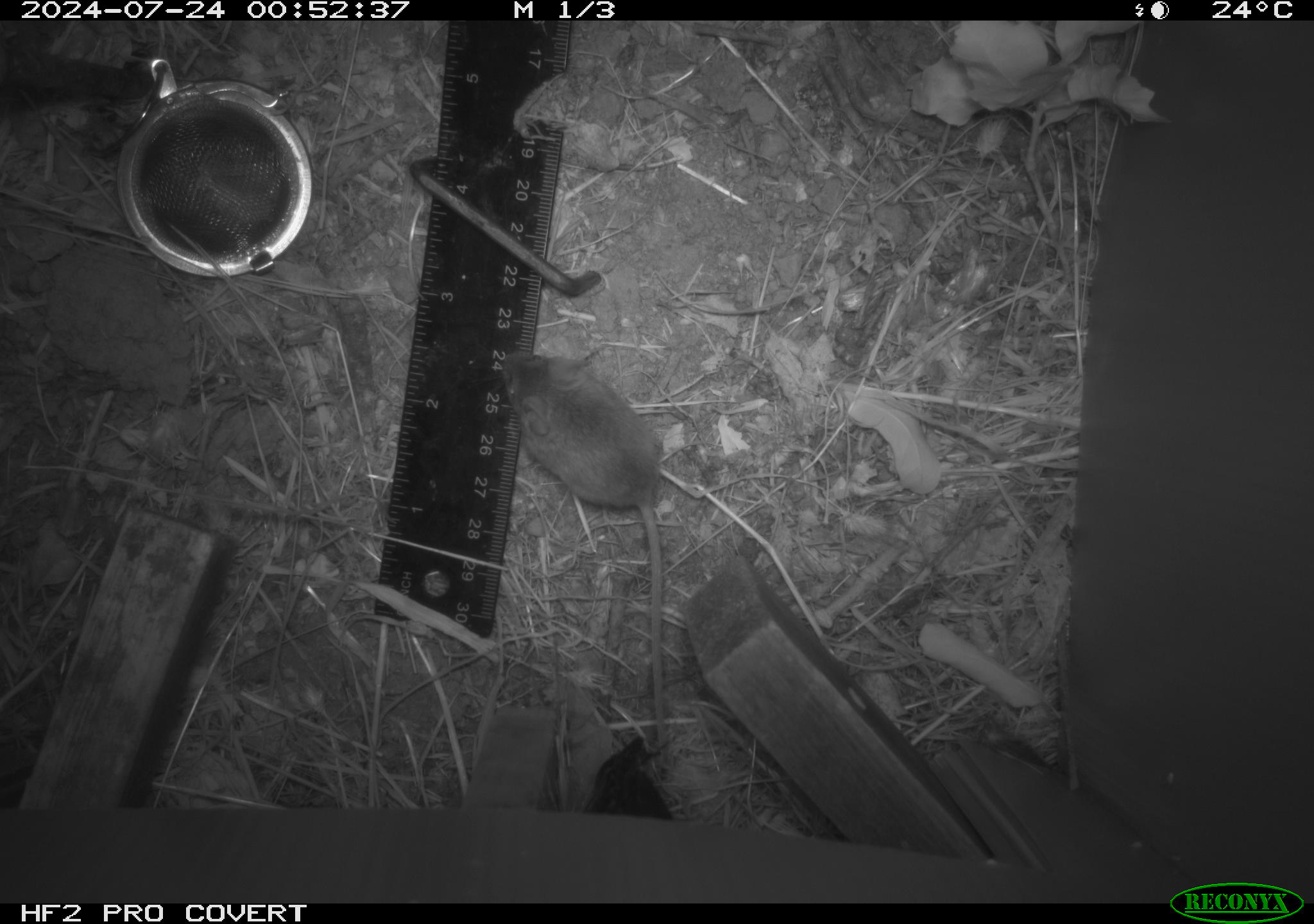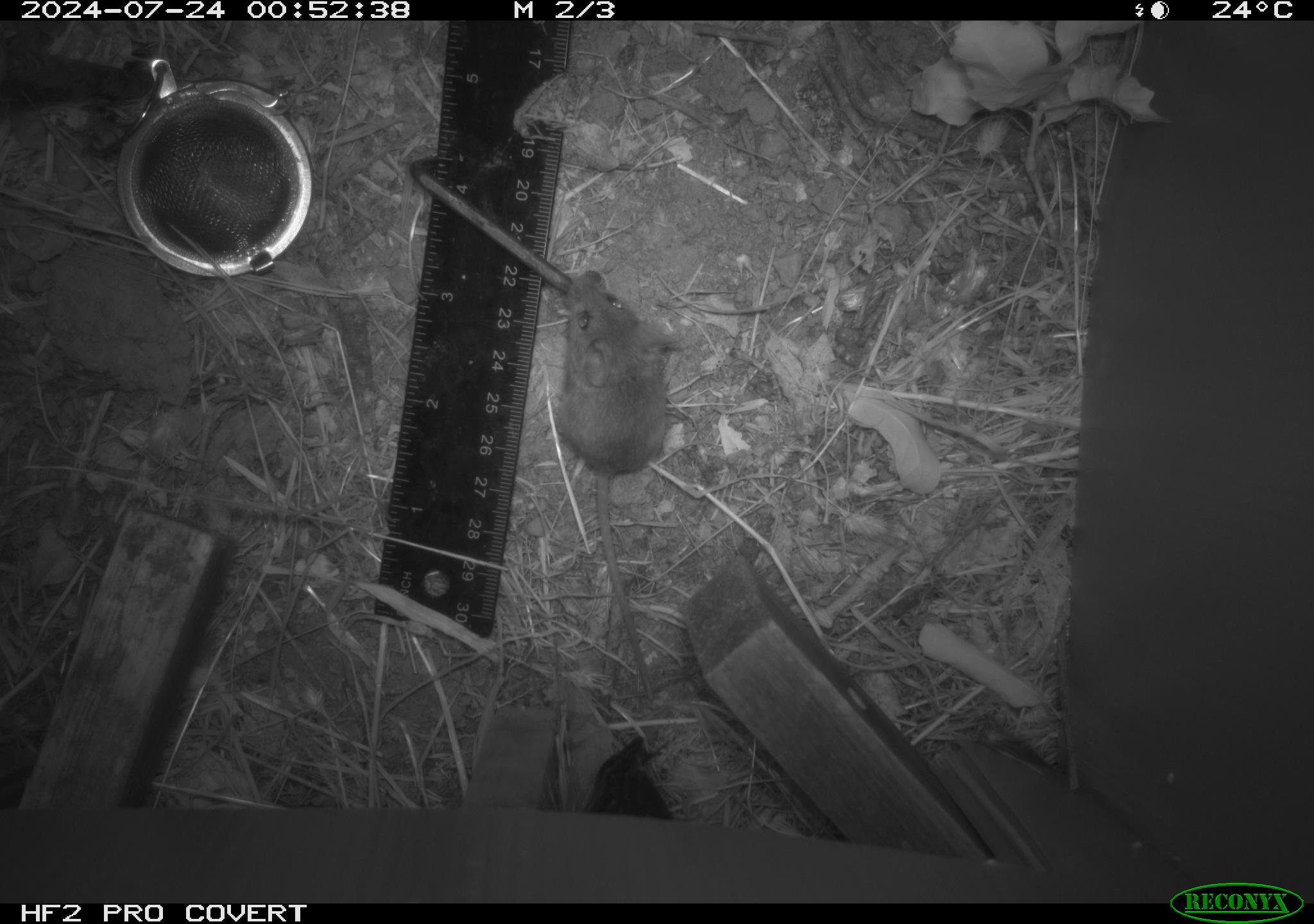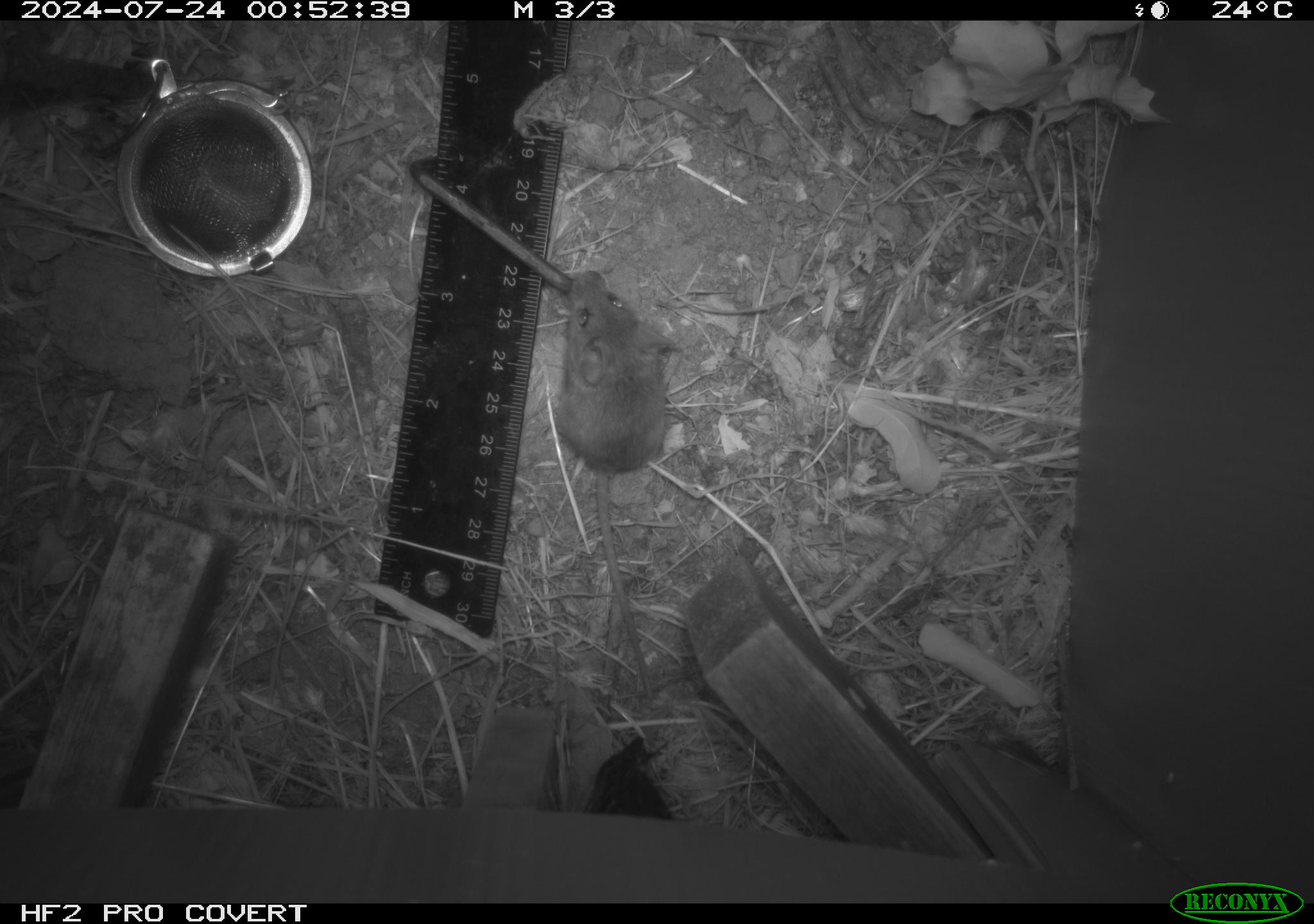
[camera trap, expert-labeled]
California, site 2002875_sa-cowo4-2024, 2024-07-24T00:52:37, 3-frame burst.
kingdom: Animalia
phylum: Chordata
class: Mammalia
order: Rodentia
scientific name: Rodentia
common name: mouse species